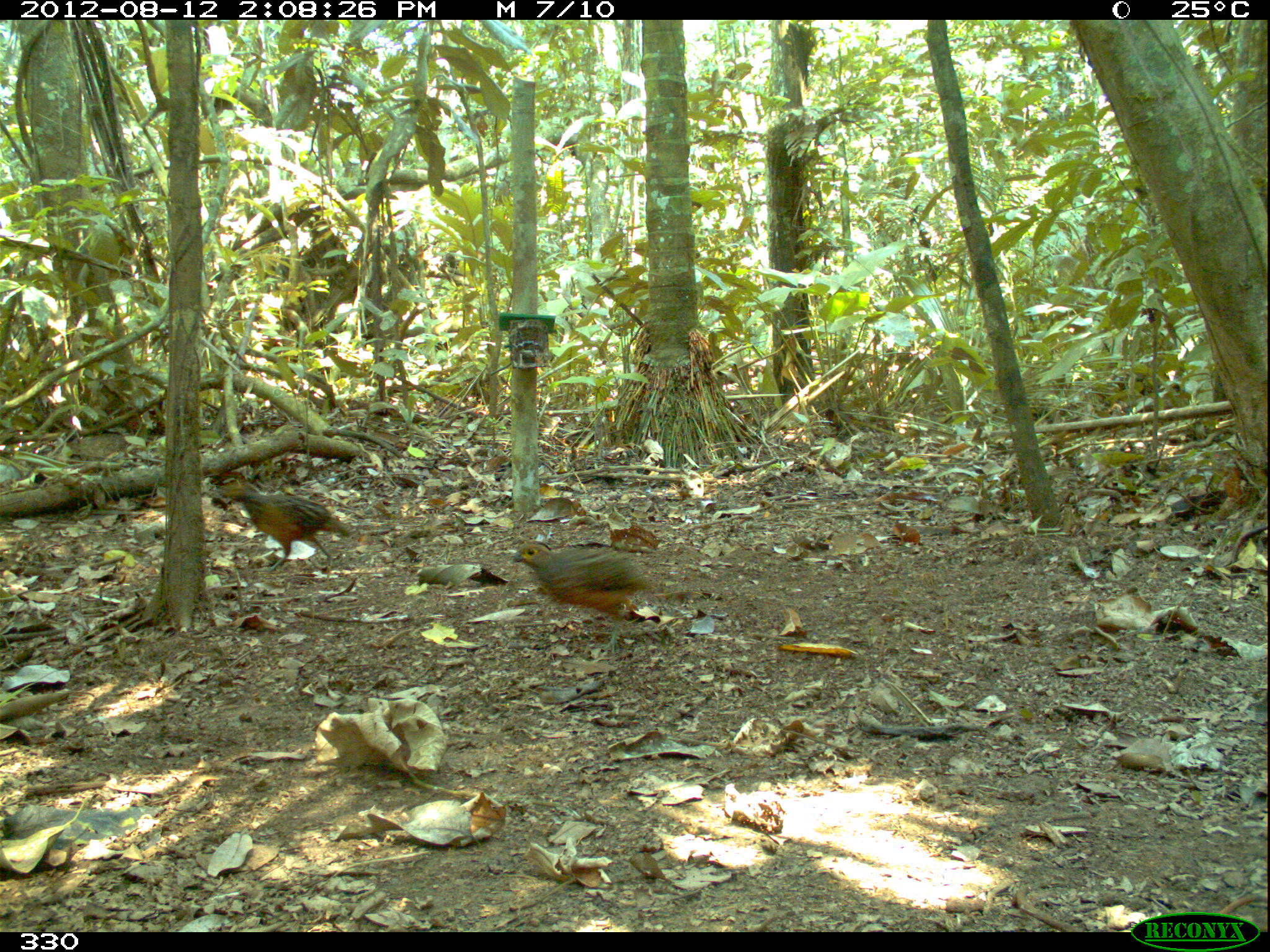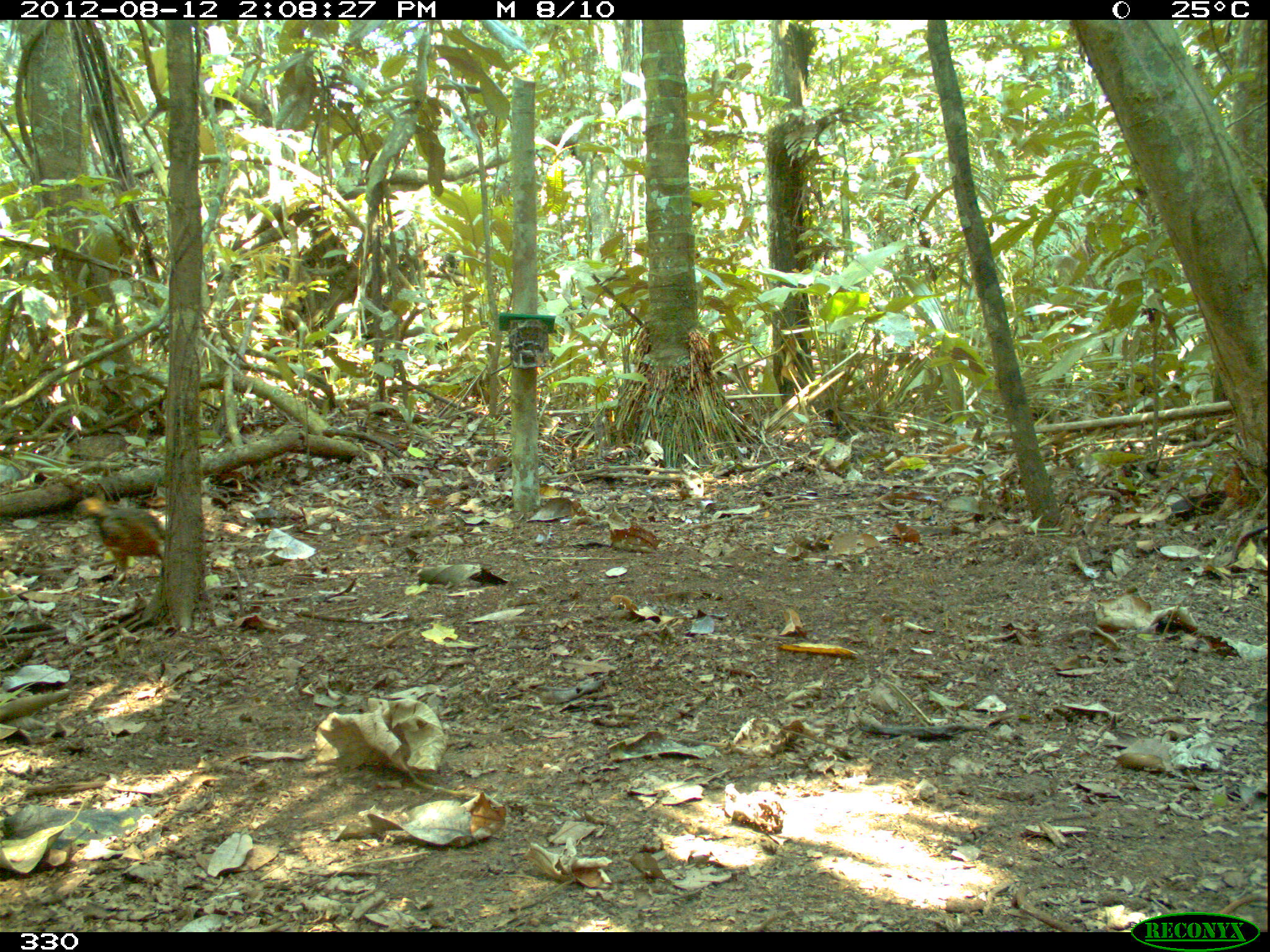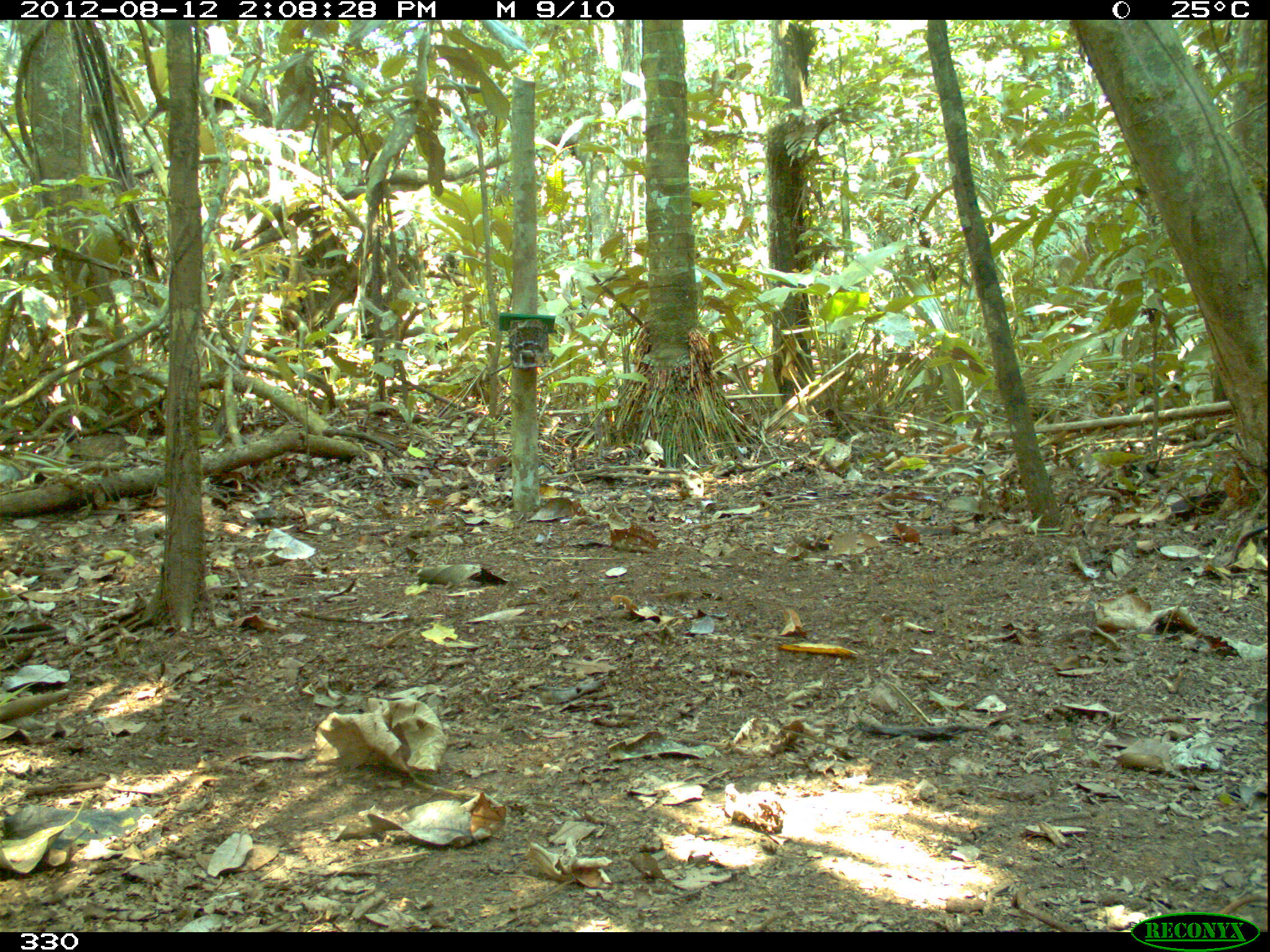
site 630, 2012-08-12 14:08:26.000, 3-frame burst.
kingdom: Animalia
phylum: Chordata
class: Aves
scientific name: Aves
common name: bird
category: unknown bird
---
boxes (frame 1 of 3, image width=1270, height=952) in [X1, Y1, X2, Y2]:
unknown bird: [508, 539, 658, 654]; [217, 475, 352, 573]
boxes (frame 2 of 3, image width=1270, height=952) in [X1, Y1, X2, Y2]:
unknown bird: [69, 497, 164, 585]